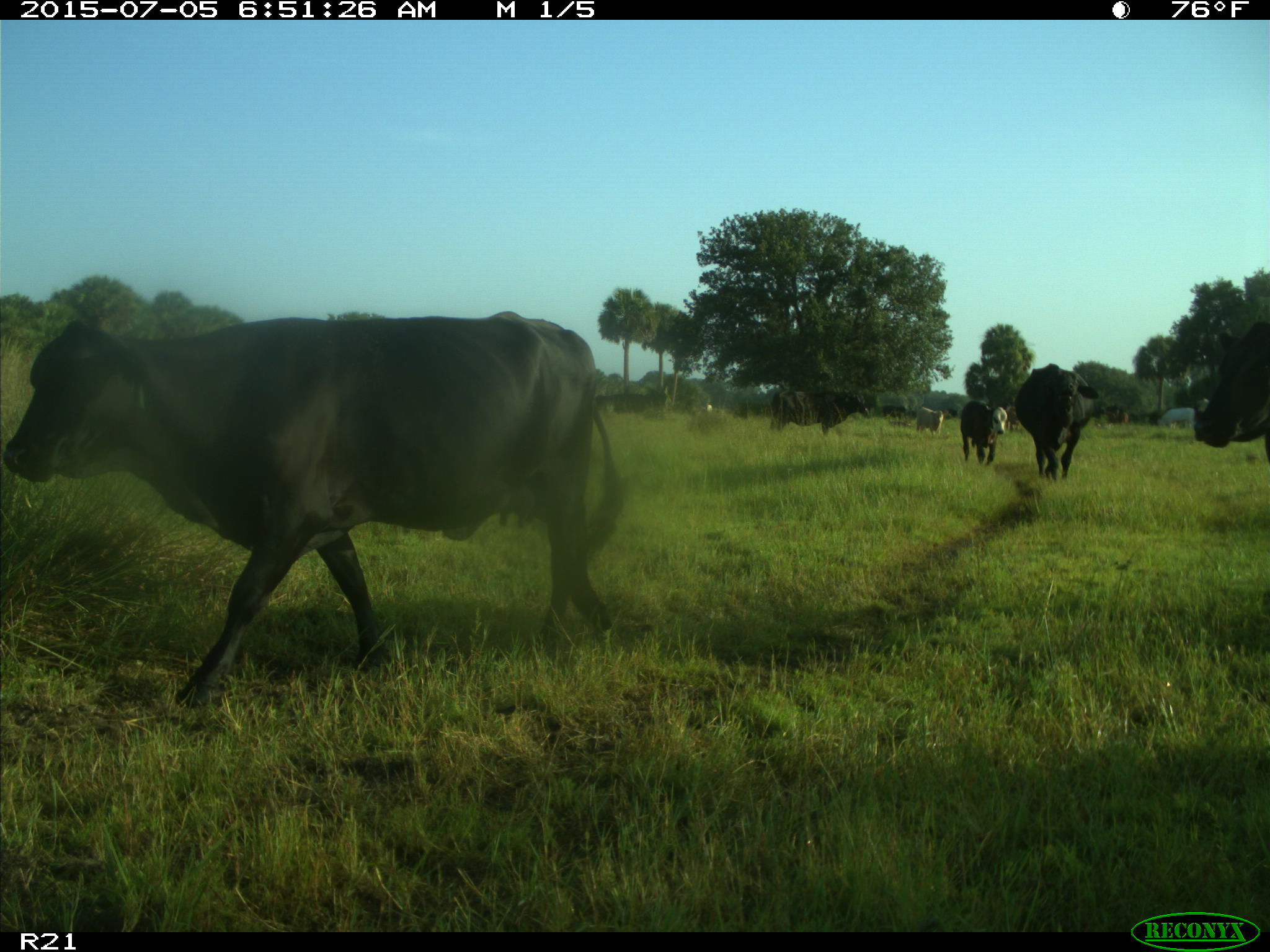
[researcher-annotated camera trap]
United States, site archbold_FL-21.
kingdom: Animalia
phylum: Chordata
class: Mammalia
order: Artiodactyla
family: Bovidae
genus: Bos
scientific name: Bos taurus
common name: domestic cow